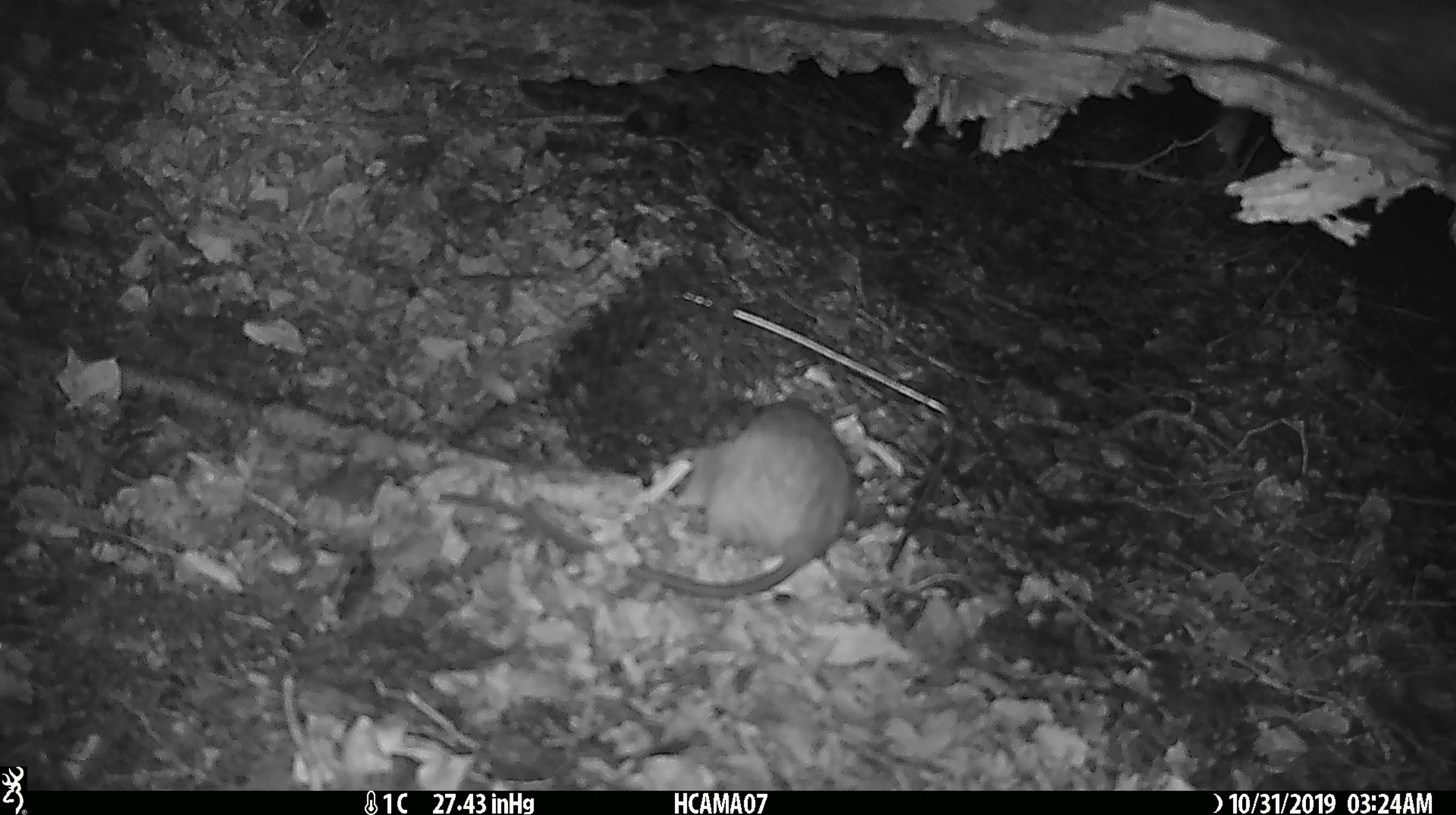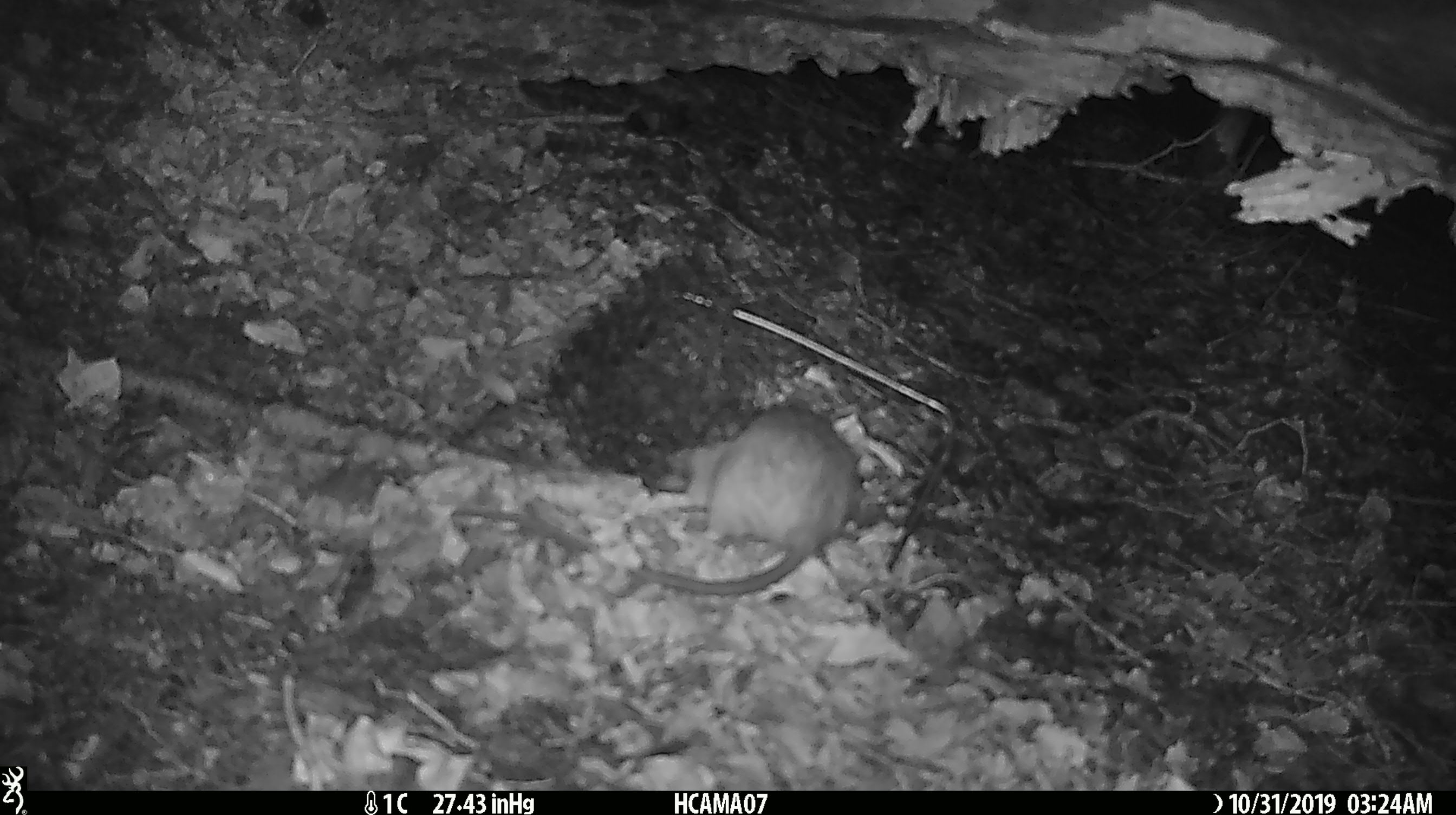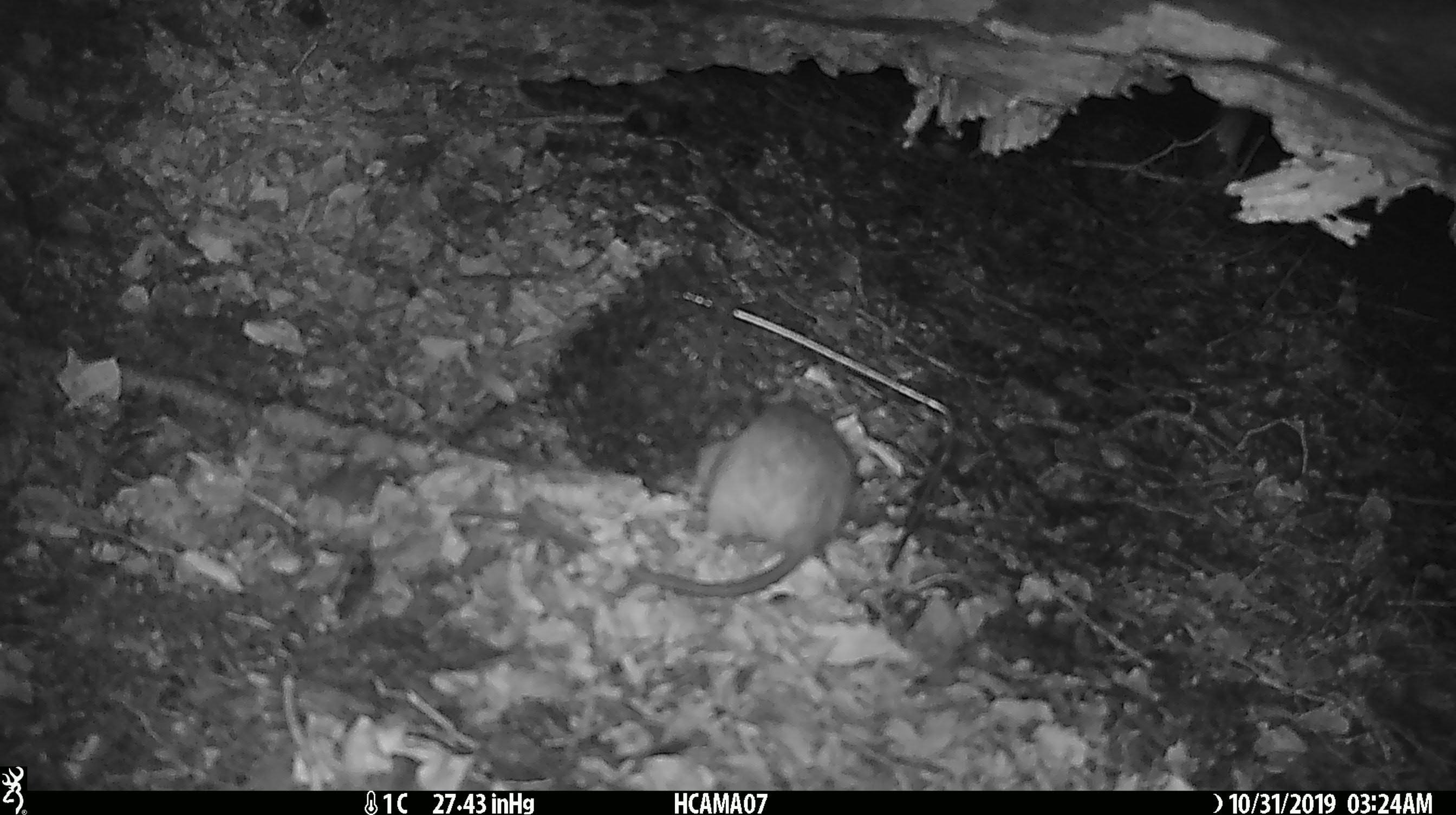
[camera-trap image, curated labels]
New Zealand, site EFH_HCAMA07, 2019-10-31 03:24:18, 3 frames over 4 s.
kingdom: Animalia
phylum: Chordata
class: Mammalia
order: Rodentia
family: Muridae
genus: Rattus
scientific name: Rattus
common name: rat